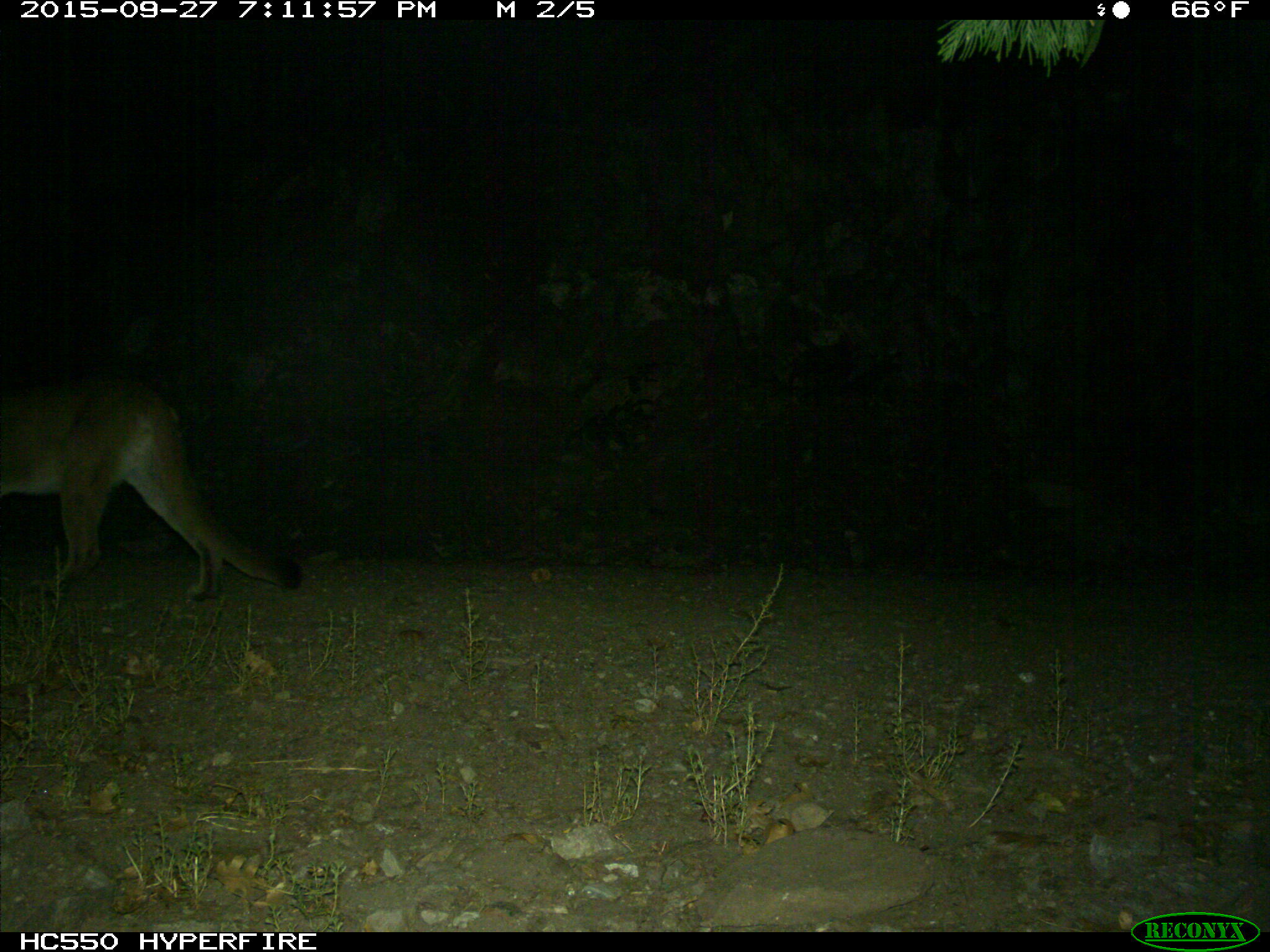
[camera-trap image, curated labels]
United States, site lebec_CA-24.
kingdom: Animalia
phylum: Chordata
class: Mammalia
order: Carnivora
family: Felidae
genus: Puma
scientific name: Puma concolor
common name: mountain lion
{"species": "Puma concolor (mountain lion)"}